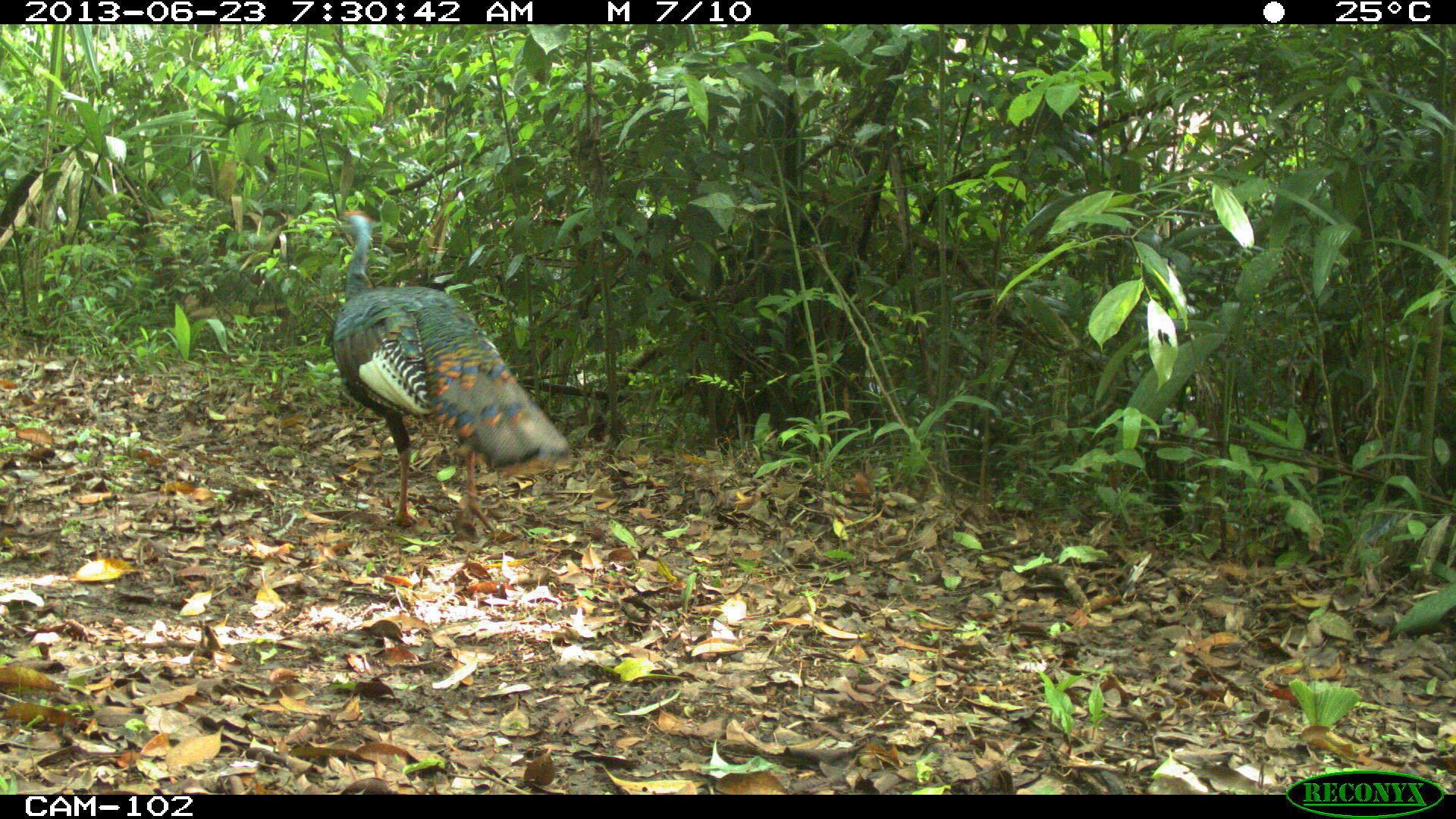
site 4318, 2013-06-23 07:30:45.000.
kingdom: Animalia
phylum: Chordata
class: Aves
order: Galliformes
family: Phasianidae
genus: Meleagris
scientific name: Meleagris ocellata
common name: ocellated turkey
Meleagris ocellata (ocellated turkey), count 1, sex male.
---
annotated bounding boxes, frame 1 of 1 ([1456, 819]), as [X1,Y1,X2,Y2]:
meleagris ocellata: [328,207,574,535]